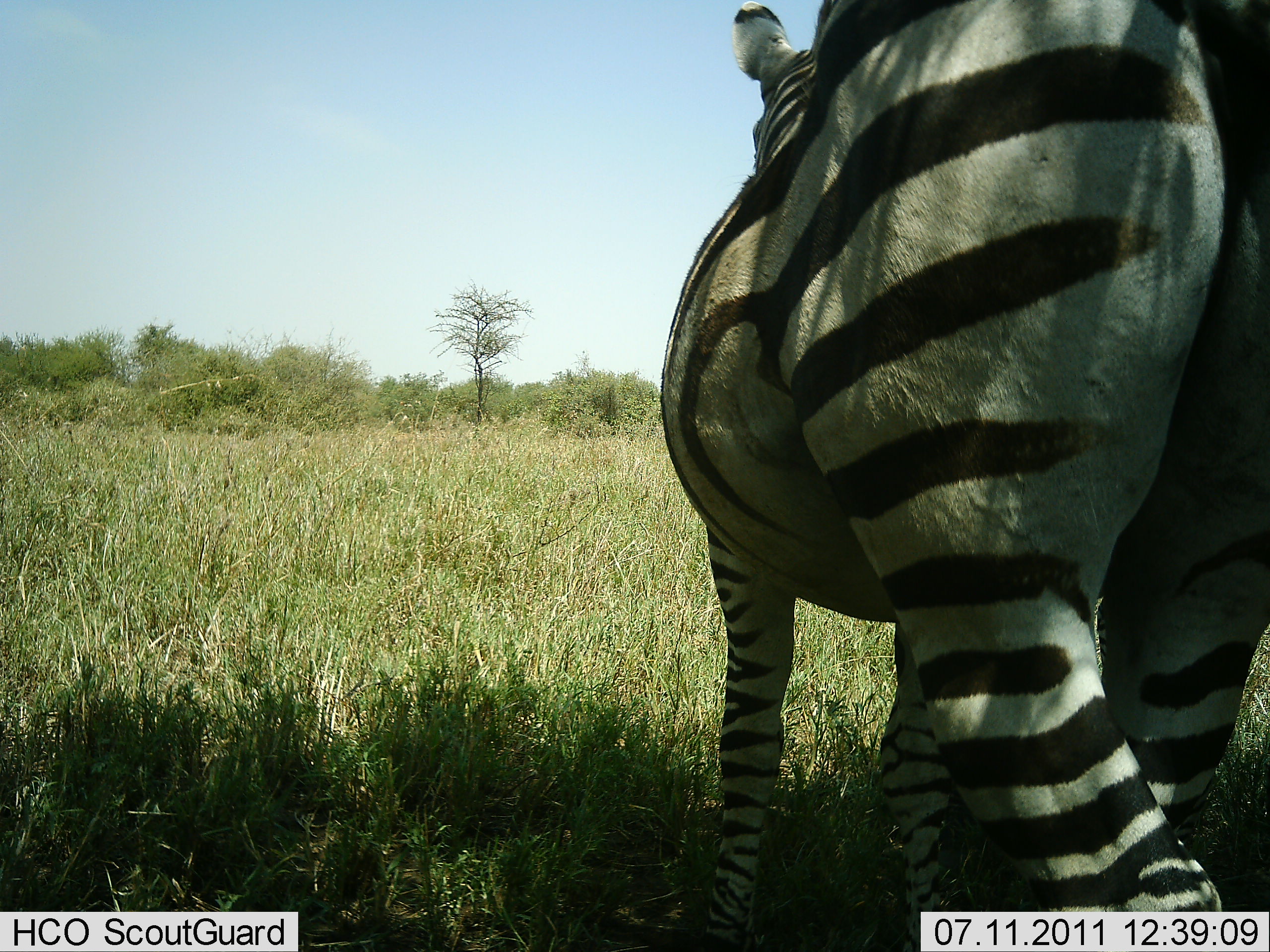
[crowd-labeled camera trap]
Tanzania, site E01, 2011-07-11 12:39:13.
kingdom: Animalia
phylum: Chordata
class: Mammalia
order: Perissodactyla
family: Equidae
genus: Equus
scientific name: Equus quagga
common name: plains zebra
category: zebra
Zebra (plains zebra) (Equus quagga), count 1. Behavior (volunteer vote fractions): standing 91%, resting 0%, moving 9%, interacting 0%. Young present (vote fraction): 0%. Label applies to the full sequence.